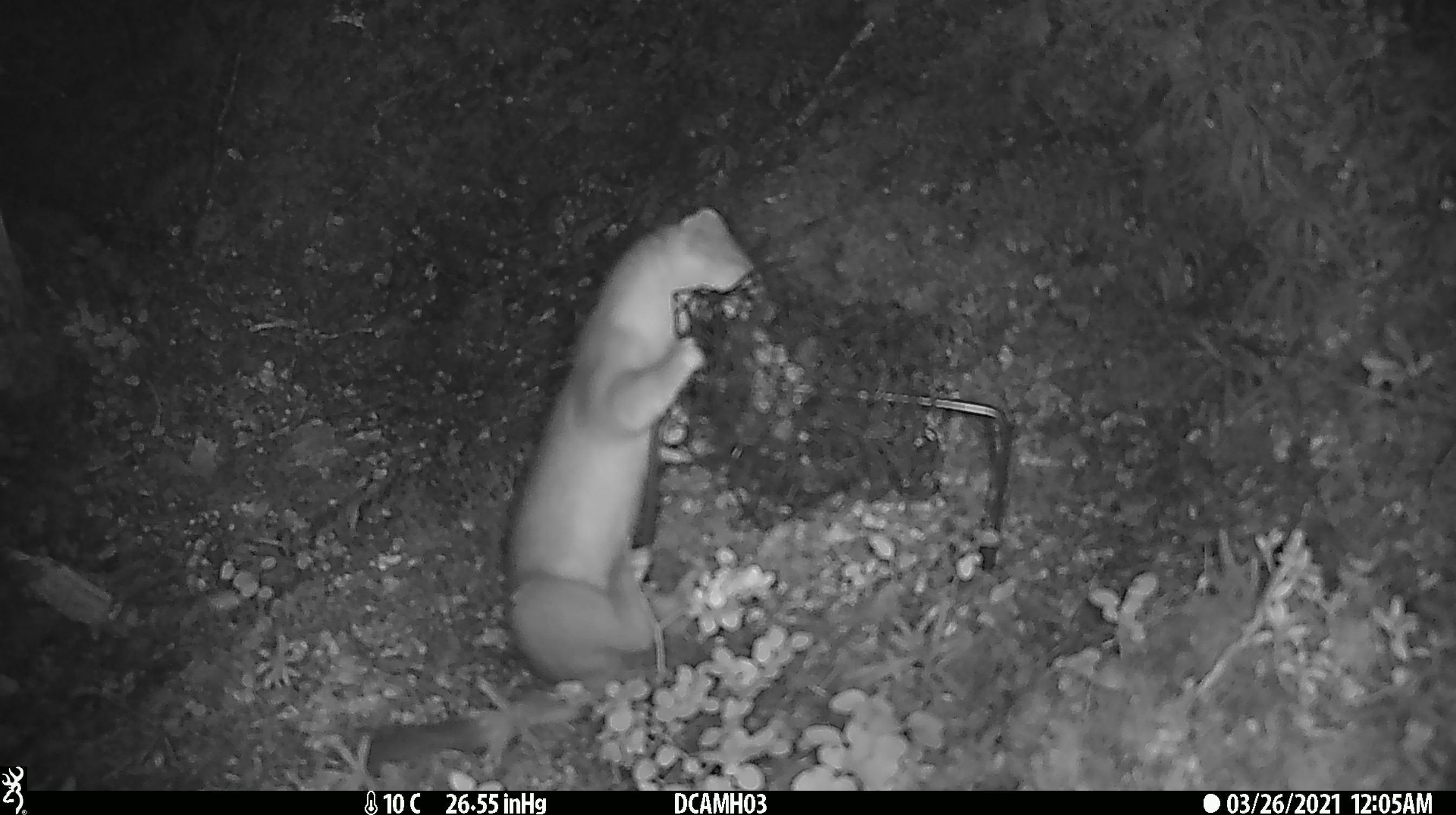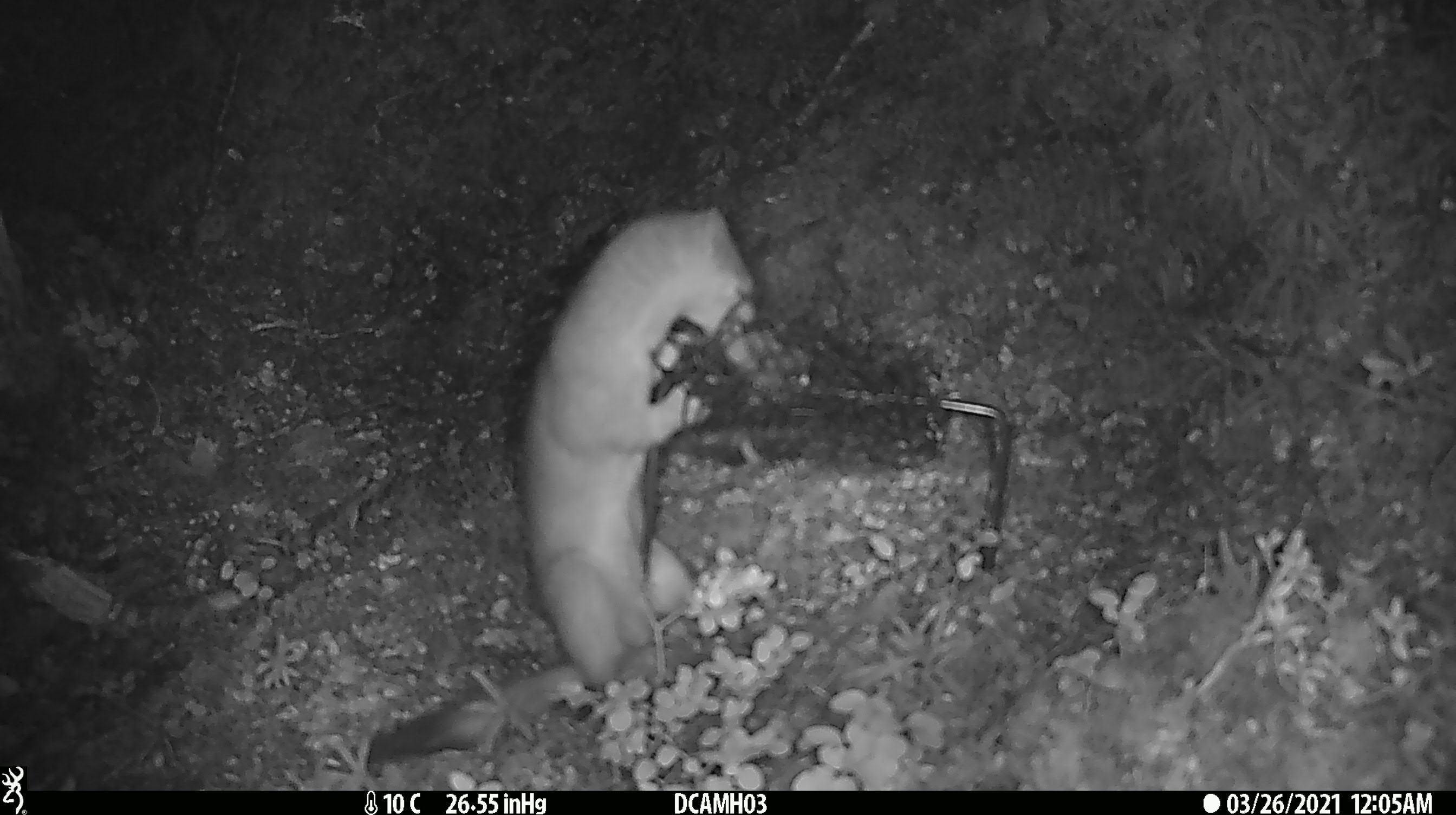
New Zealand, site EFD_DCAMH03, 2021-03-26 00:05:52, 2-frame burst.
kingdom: Animalia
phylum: Chordata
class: Mammalia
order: Carnivora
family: Mustelidae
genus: Mustela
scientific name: Mustela erminea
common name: stoat